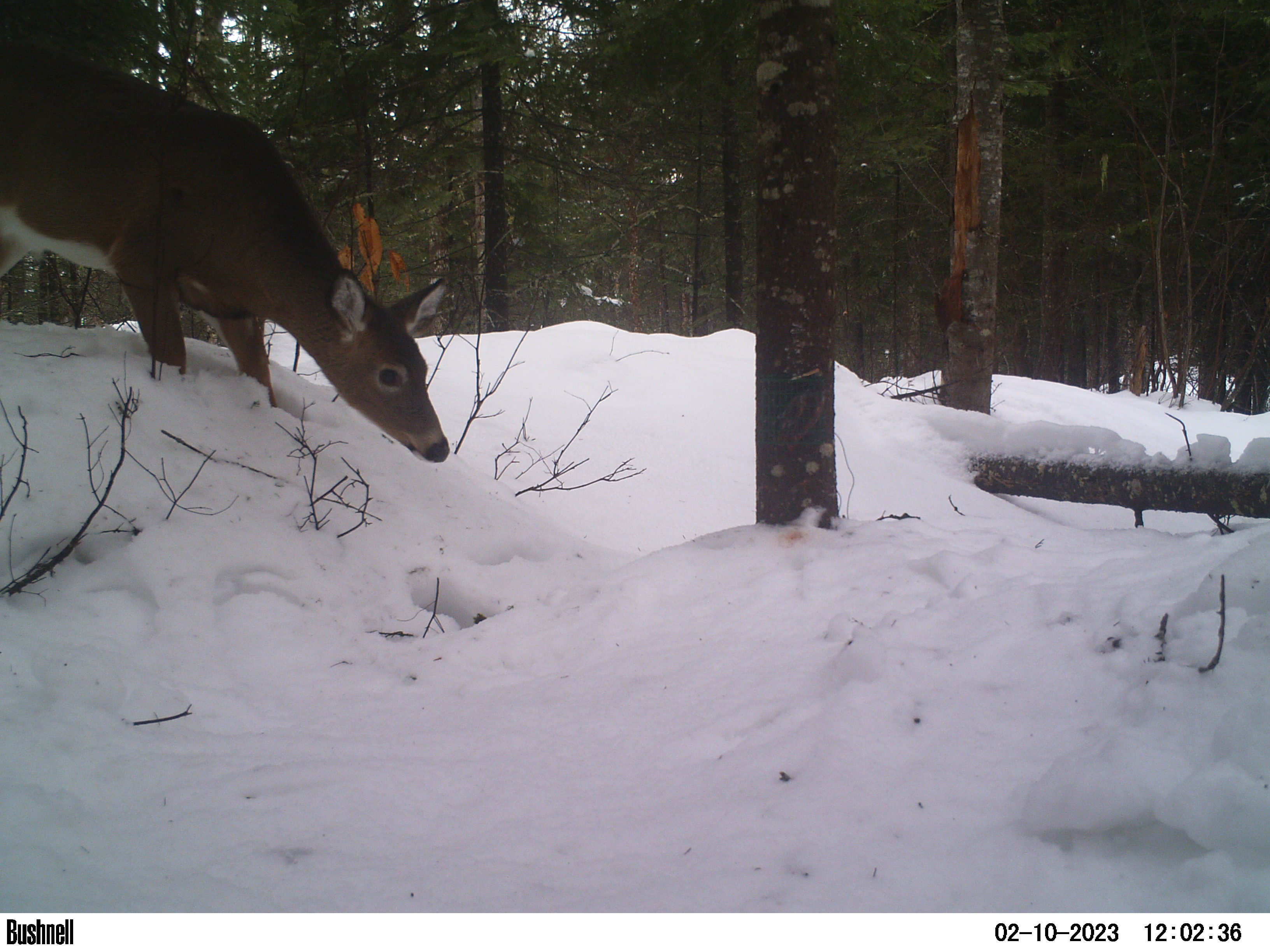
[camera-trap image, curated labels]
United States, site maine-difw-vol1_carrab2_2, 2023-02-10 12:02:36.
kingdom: Animalia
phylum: Chordata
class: Mammalia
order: Artiodactyla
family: Cervidae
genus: Odocoileus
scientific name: Odocoileus virginianus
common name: white-tailed deer